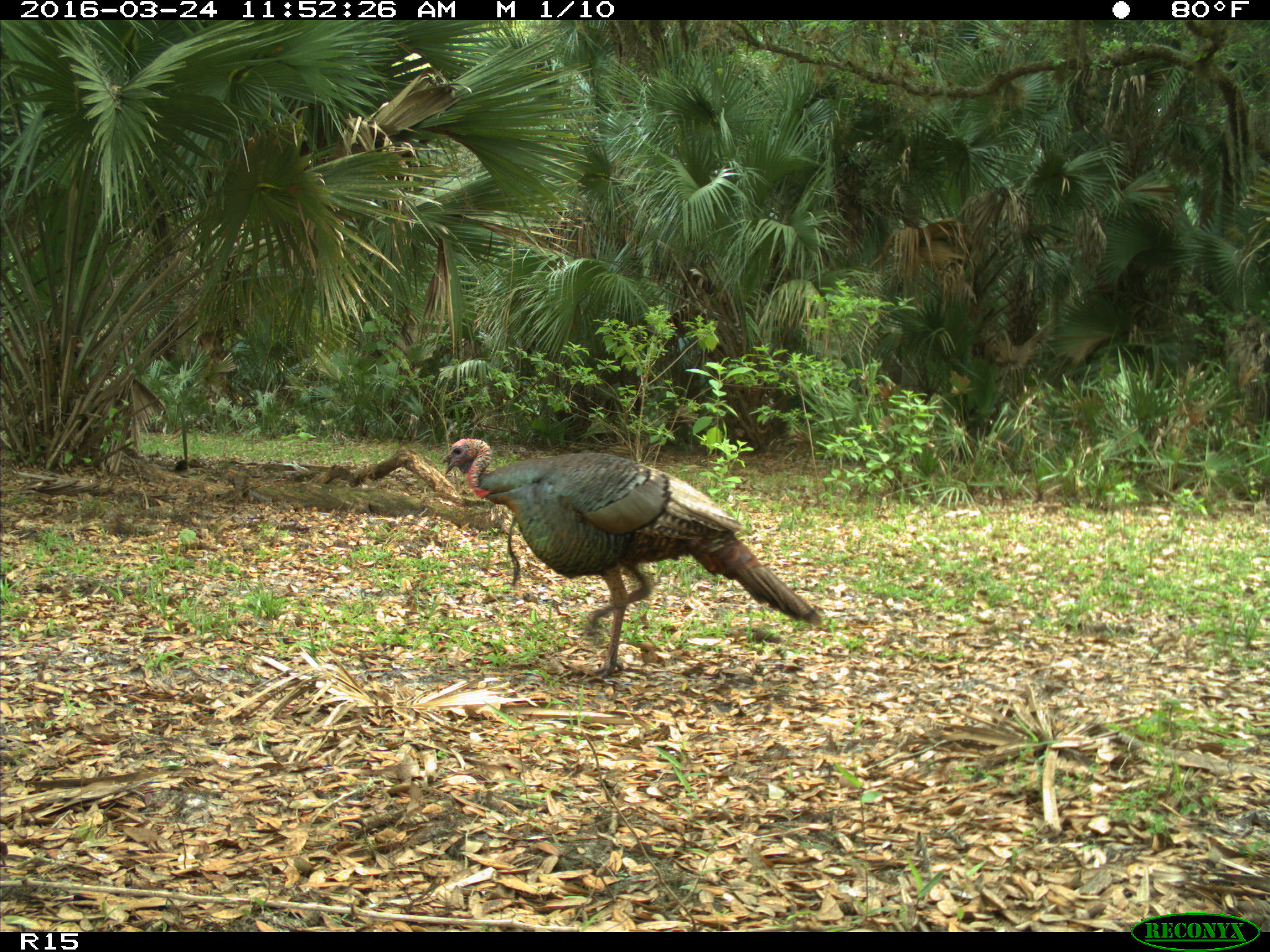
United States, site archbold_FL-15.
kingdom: Animalia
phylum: Chordata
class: Aves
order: Galliformes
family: Phasianidae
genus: Meleagris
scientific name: Meleagris gallopavo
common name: wild turkey